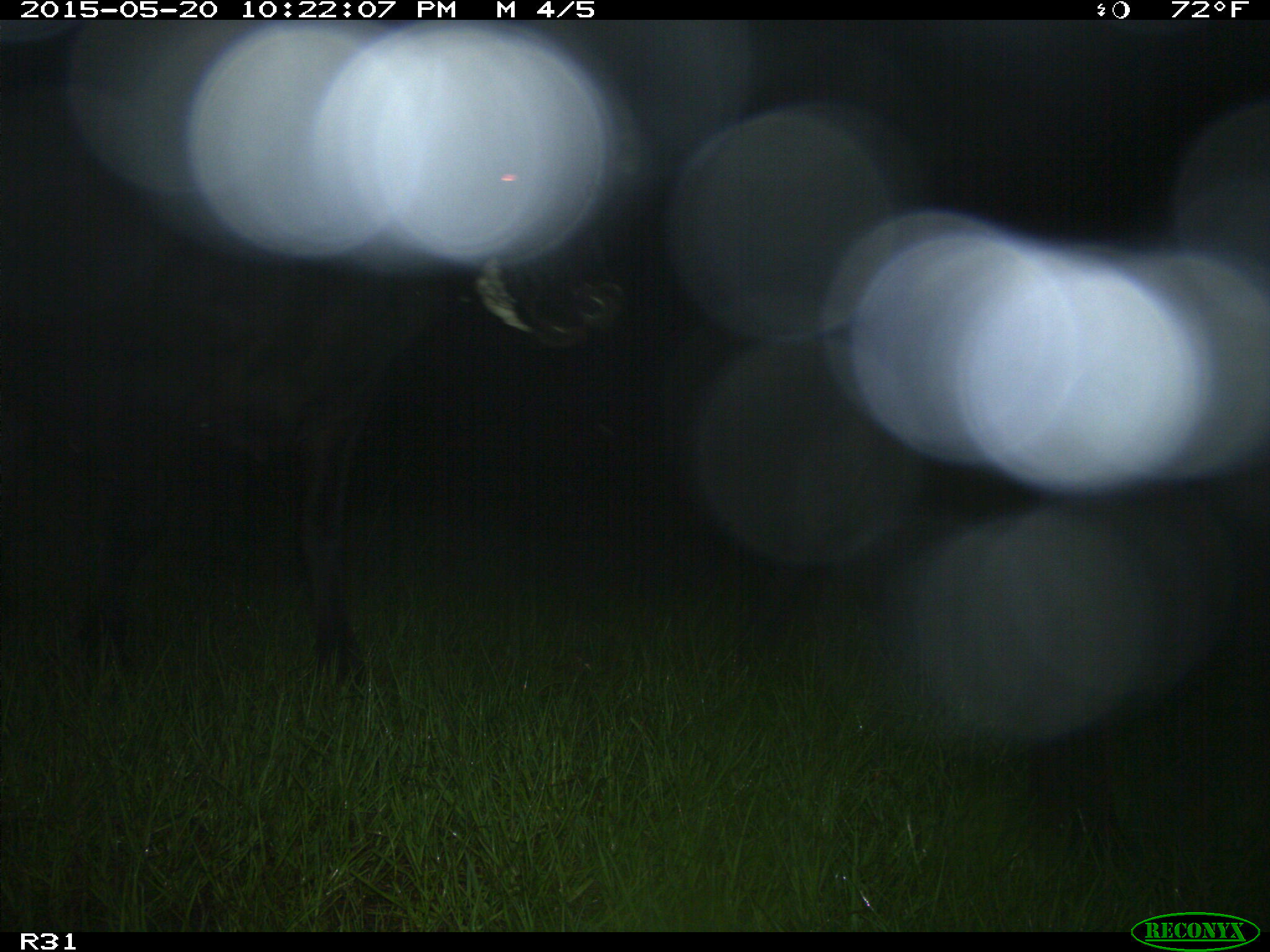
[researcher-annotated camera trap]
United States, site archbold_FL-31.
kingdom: Animalia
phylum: Chordata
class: Mammalia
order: Artiodactyla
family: Bovidae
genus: Bos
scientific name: Bos taurus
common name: domestic cow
Bos taurus (domestic cow).